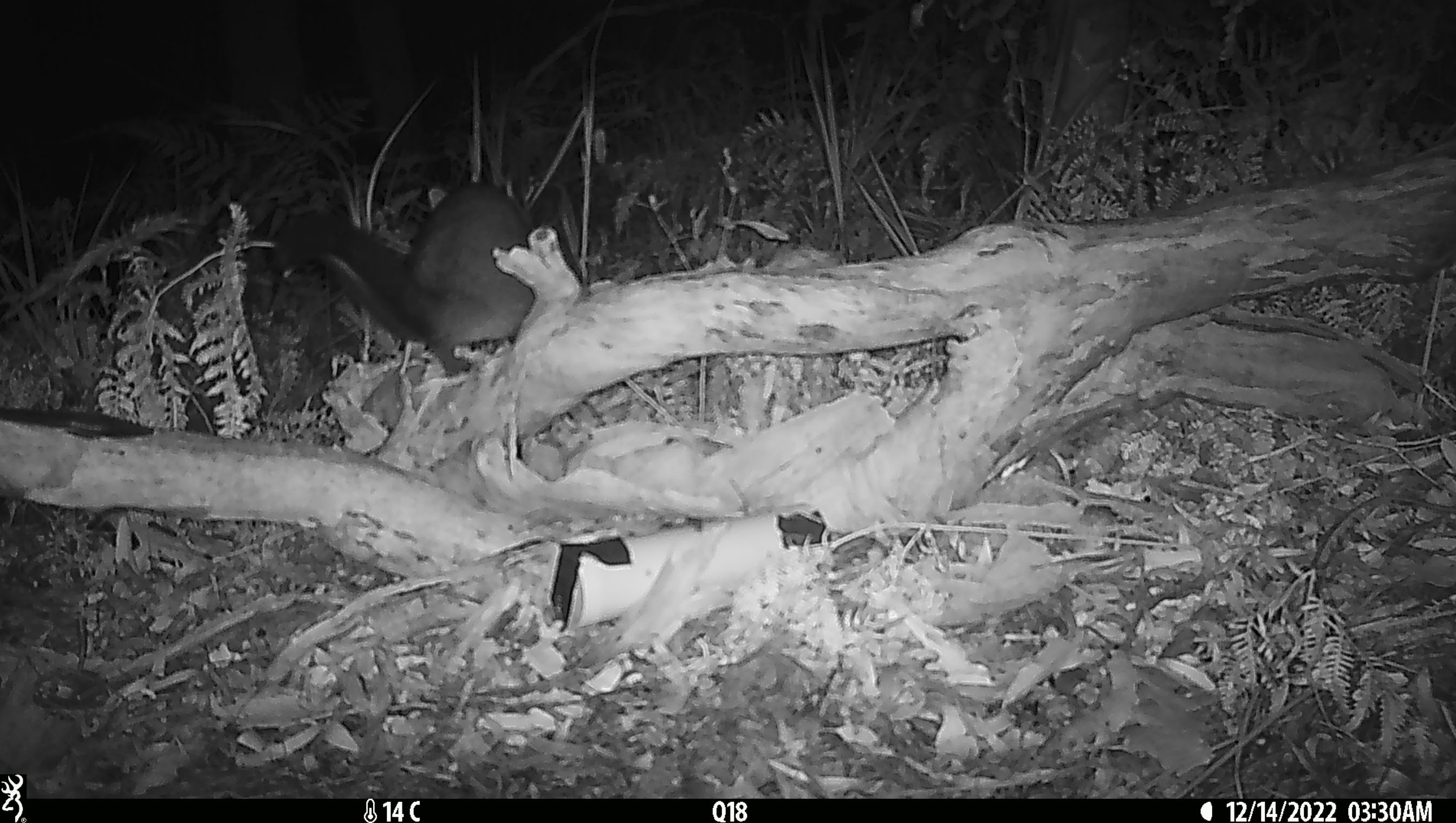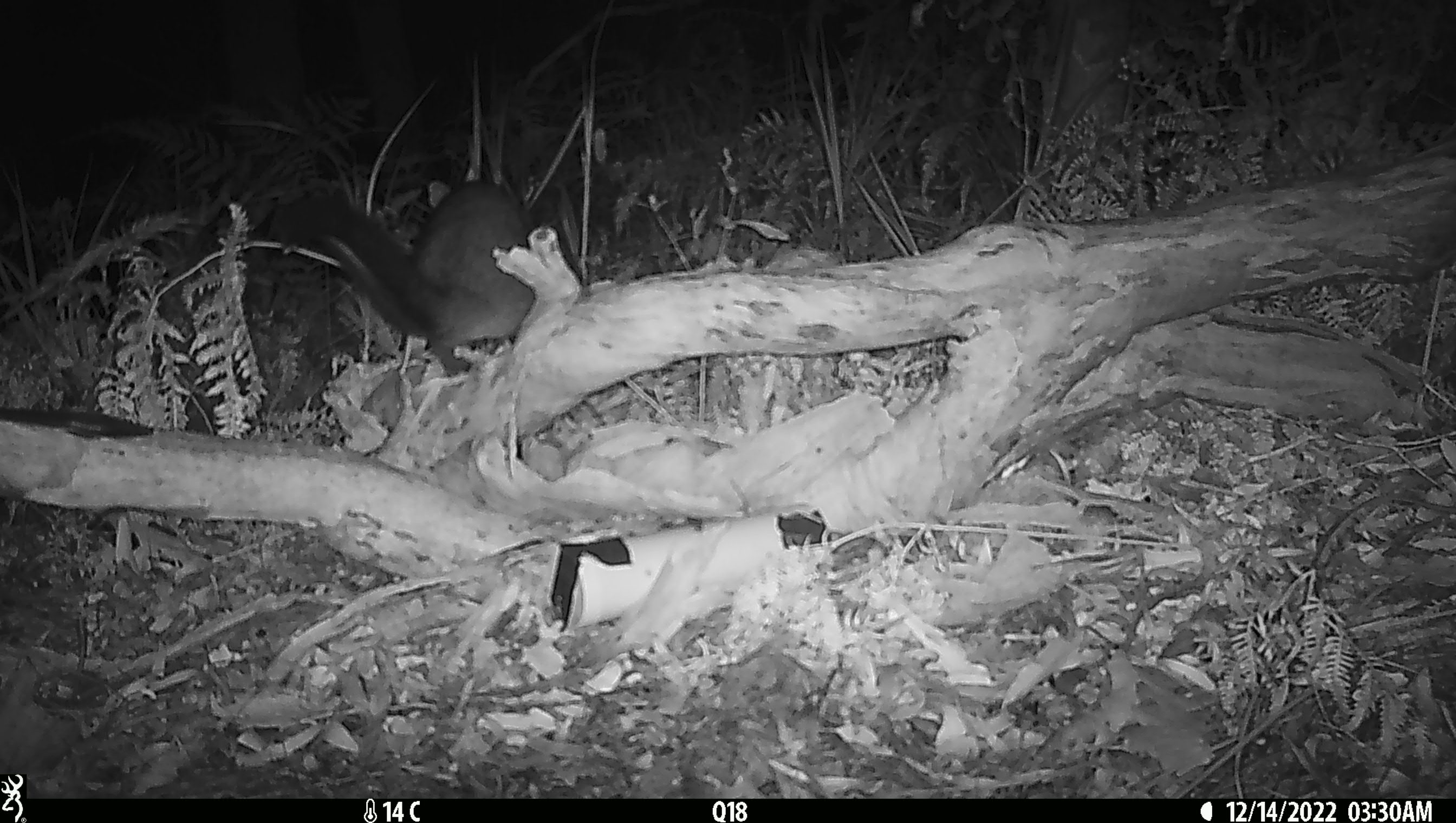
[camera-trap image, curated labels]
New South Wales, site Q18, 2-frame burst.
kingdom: Animalia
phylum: Chordata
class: Mammalia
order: Diprotodontia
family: Phalangeridae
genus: Trichosurus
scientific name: Trichosurus vulpecula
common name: common brushtail possum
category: possum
Possum (common brushtail possum) (Trichosurus vulpecula).